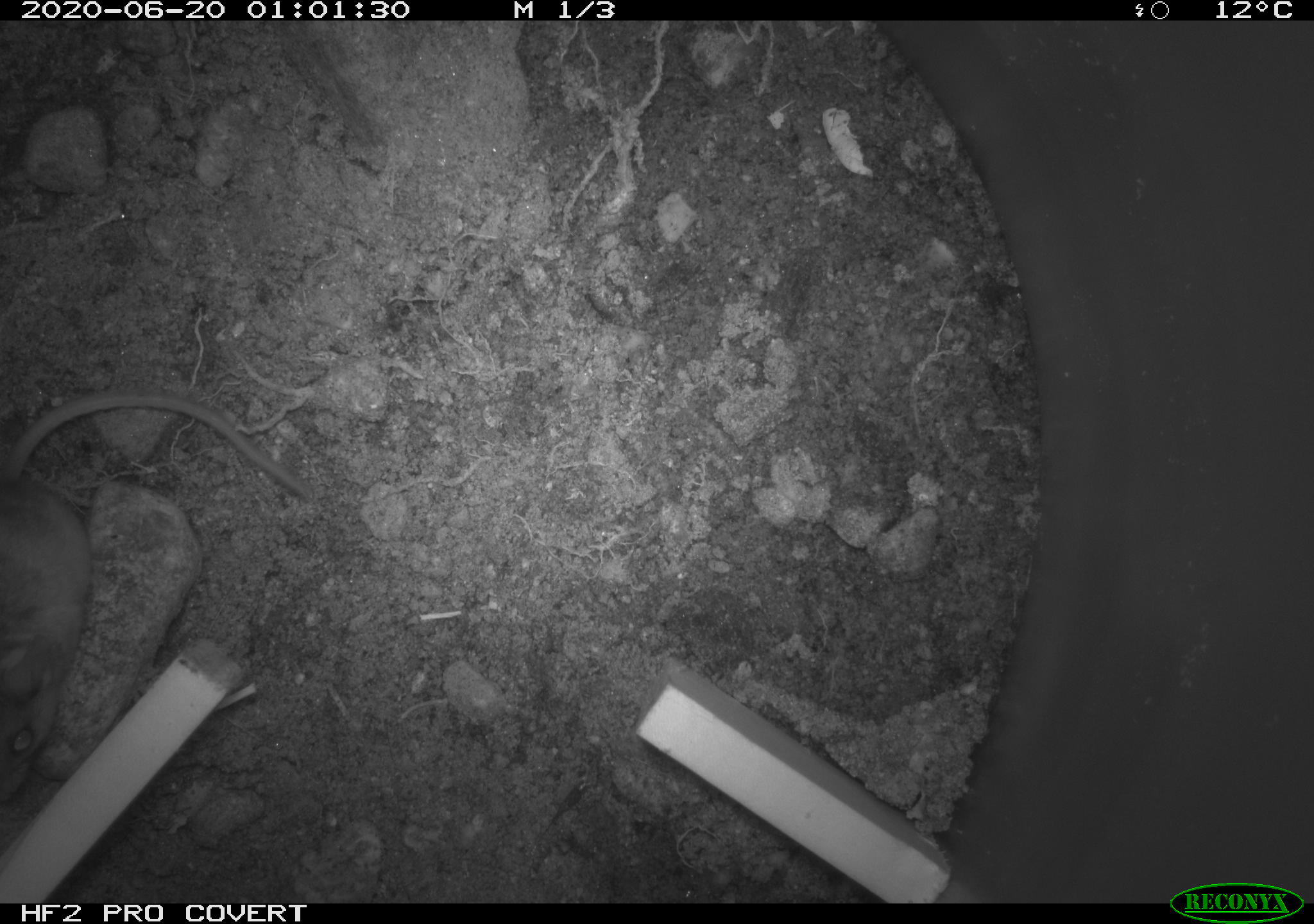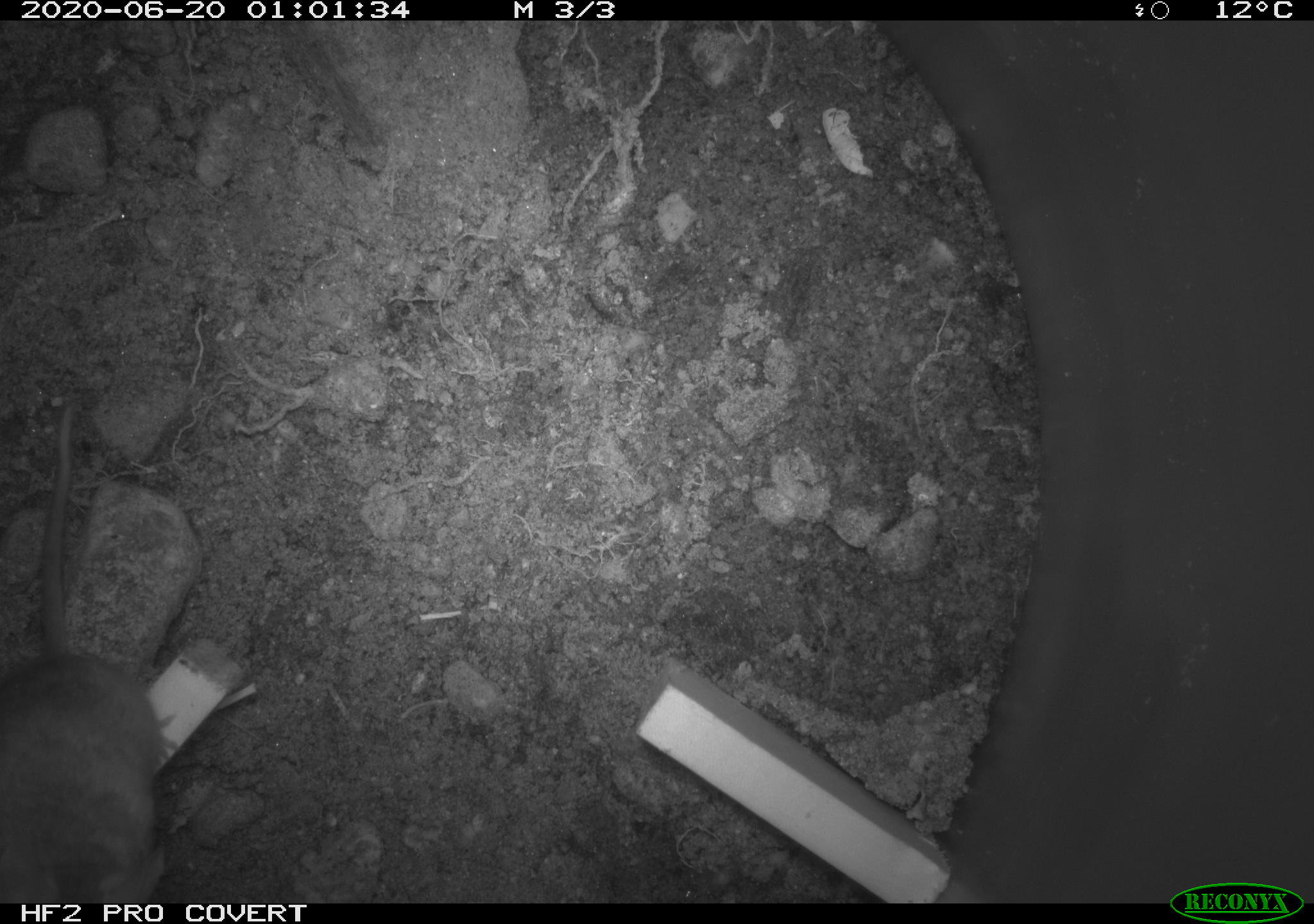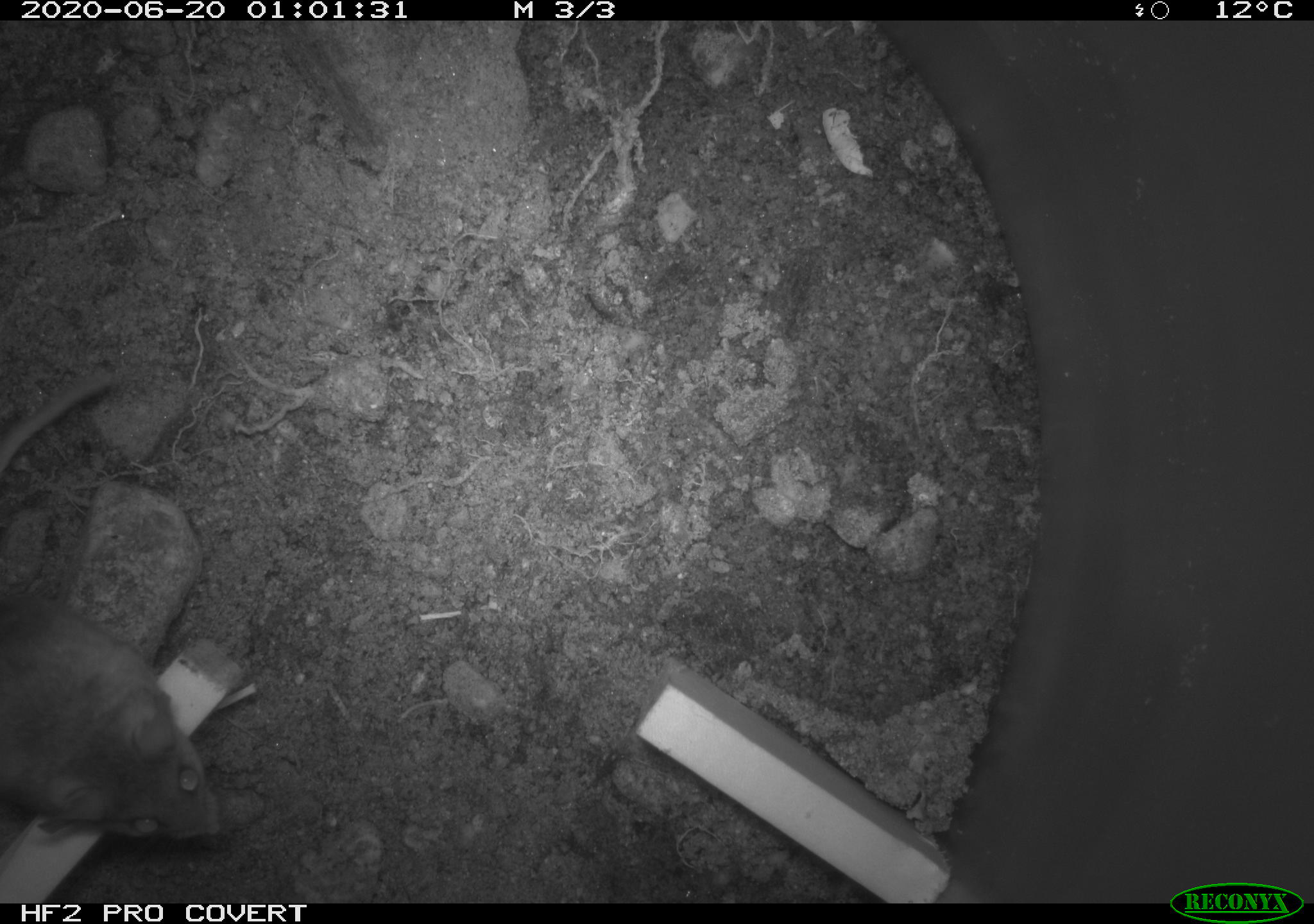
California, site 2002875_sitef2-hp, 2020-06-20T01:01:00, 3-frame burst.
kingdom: Animalia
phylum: Chordata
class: Mammalia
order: Rodentia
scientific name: Rodentia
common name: mouse species